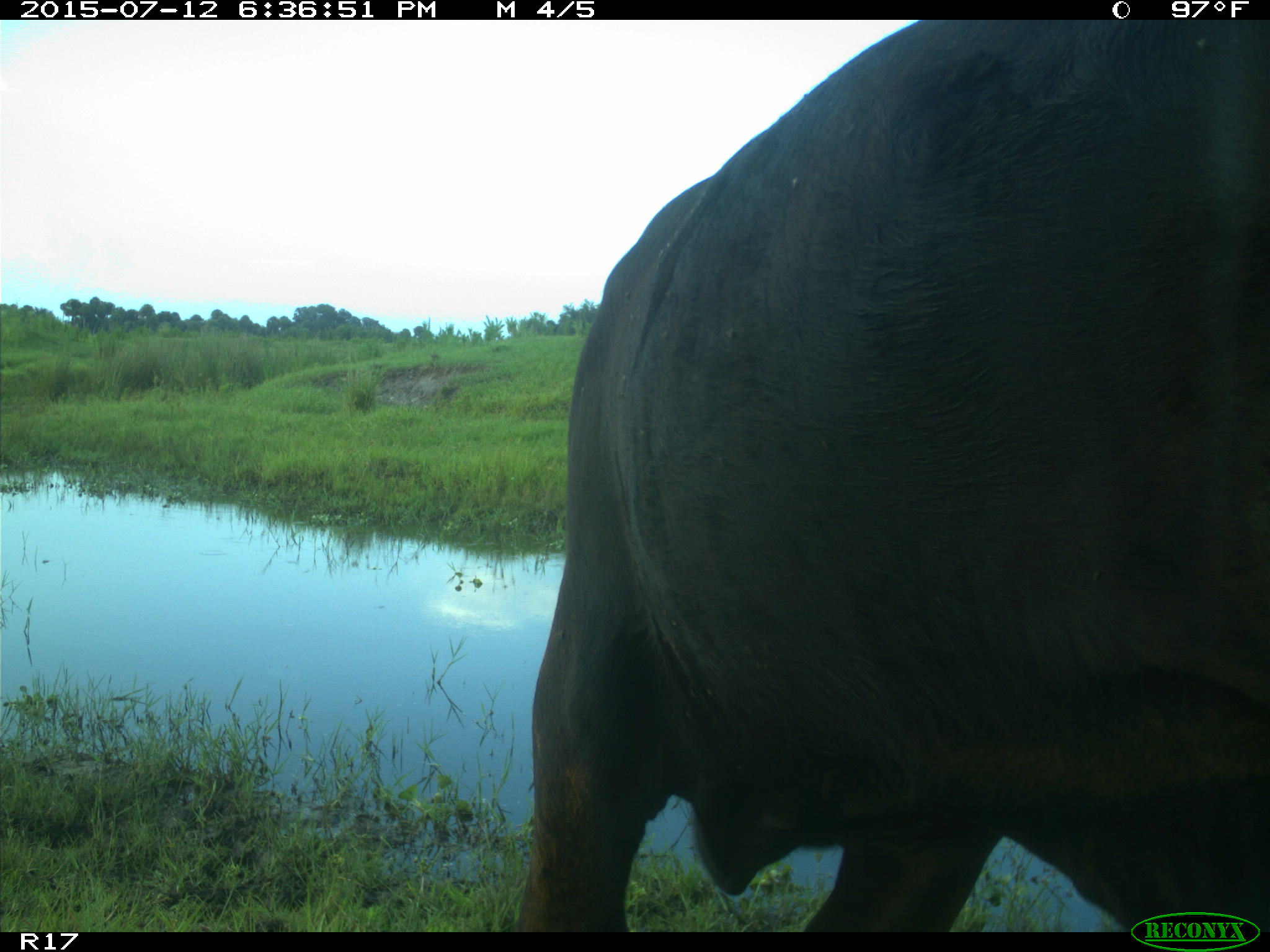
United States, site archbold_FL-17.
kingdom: Animalia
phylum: Chordata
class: Mammalia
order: Artiodactyla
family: Bovidae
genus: Bos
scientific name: Bos taurus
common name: domestic cow